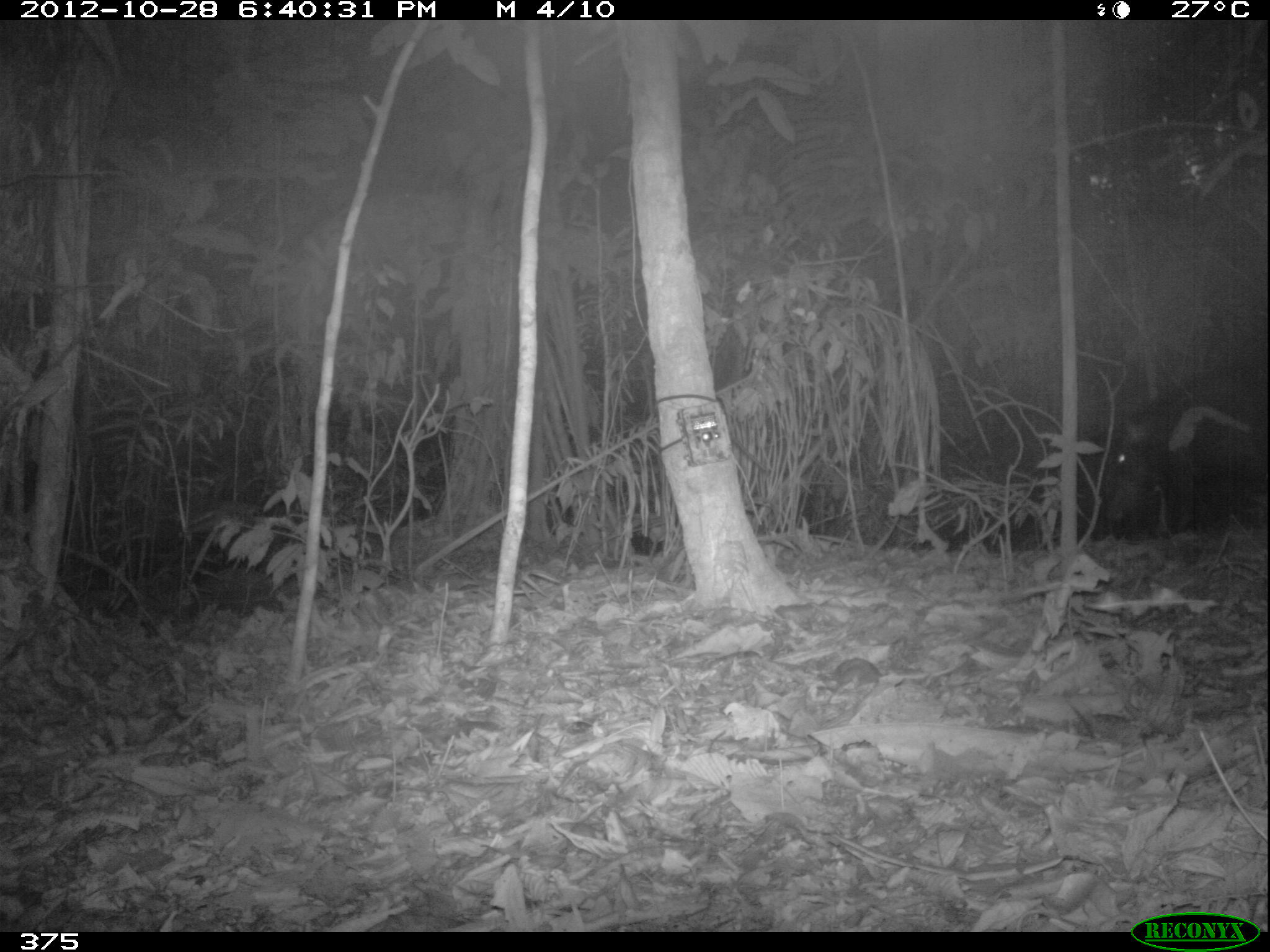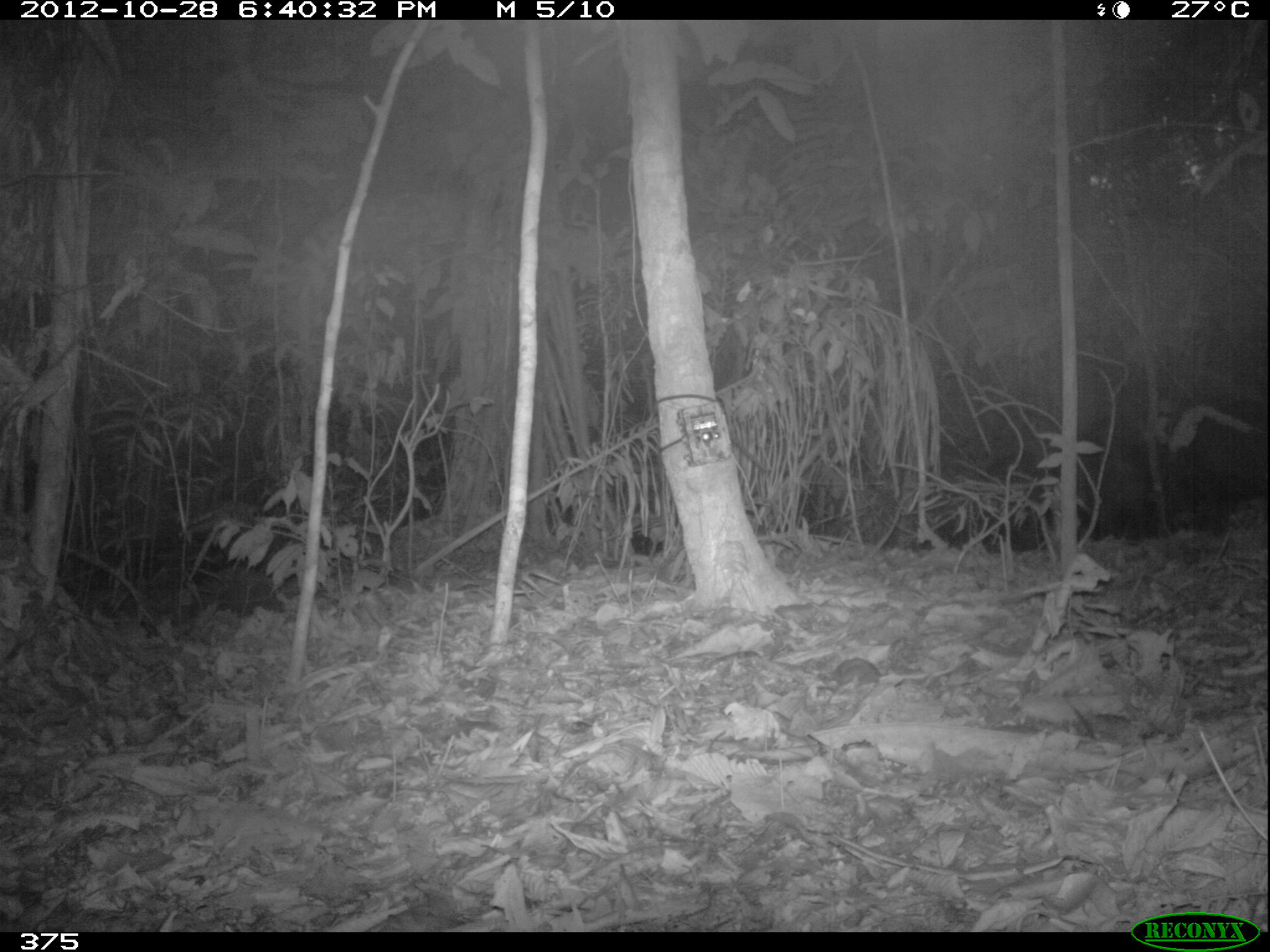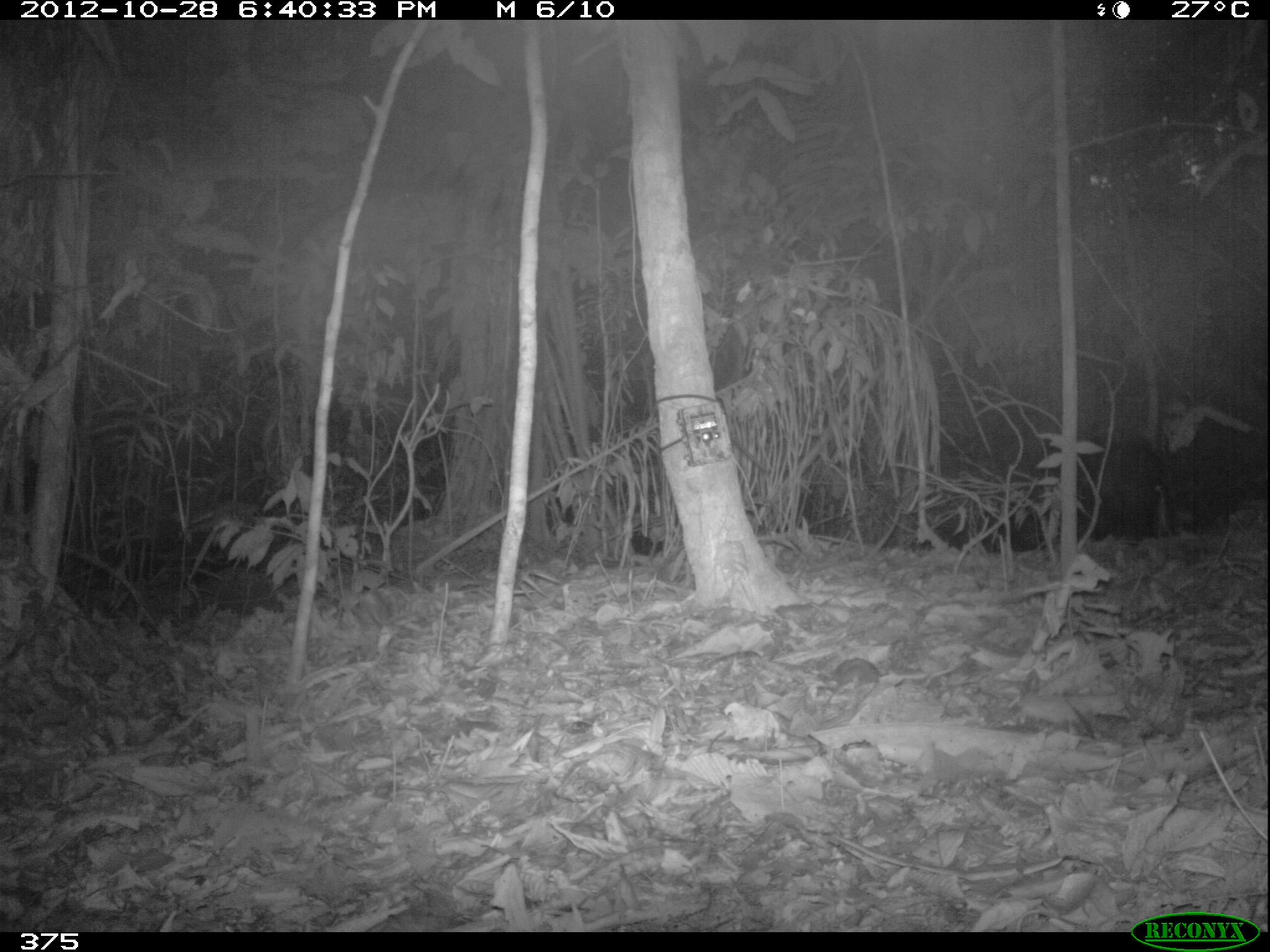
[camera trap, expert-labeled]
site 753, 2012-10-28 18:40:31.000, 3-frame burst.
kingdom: Animalia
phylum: Chordata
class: Mammalia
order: Artiodactyla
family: Tayassuidae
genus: Tayassu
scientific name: Tayassu pecari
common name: white-lipped peccary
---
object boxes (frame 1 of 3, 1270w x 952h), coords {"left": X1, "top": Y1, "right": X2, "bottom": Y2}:
tayassu pecari: {"left": 1099, "top": 366, "right": 1267, "bottom": 535}